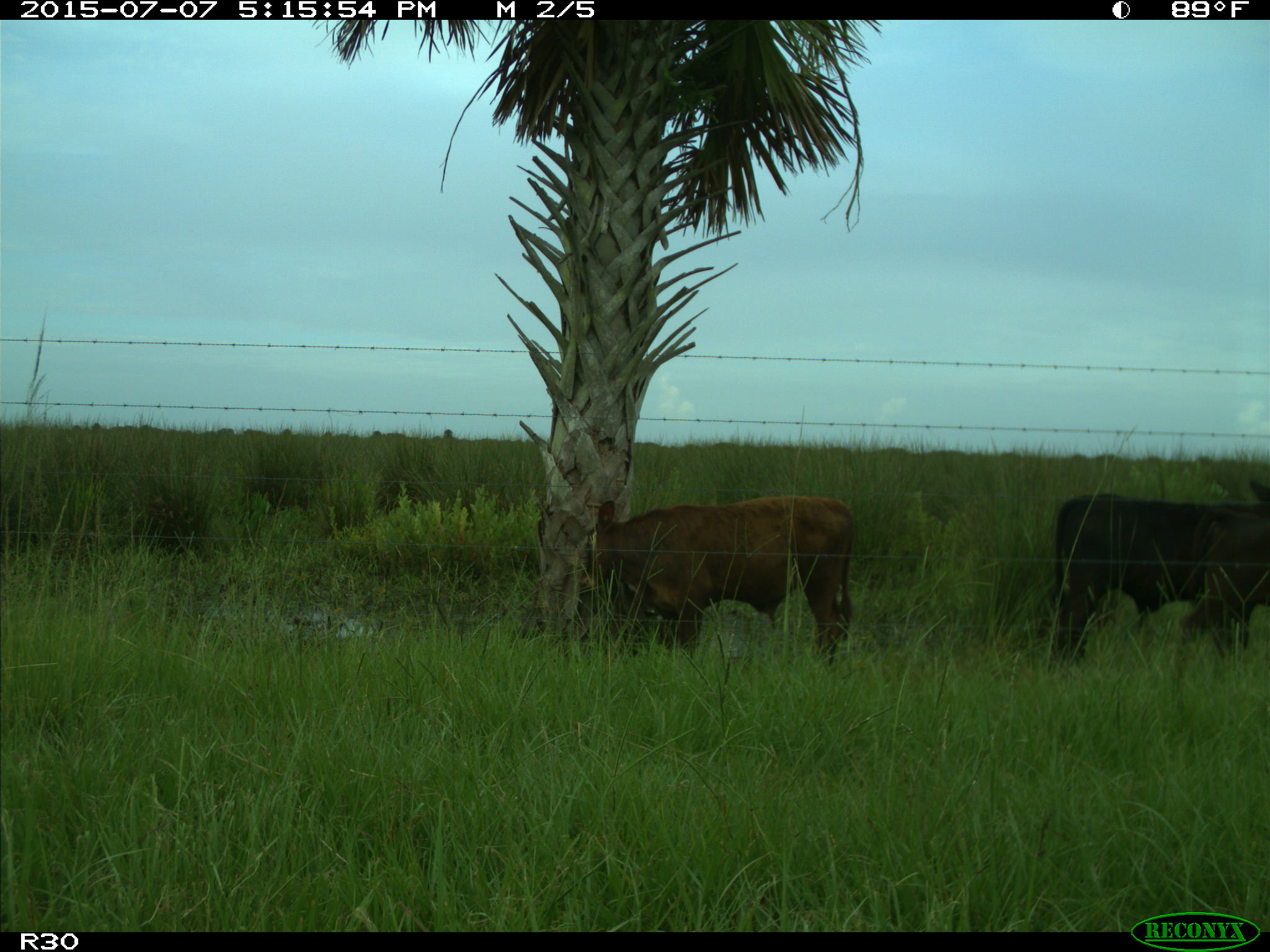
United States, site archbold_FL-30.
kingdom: Animalia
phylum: Chordata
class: Mammalia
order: Artiodactyla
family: Bovidae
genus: Bos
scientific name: Bos taurus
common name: domestic cow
Bos taurus (domestic cow).